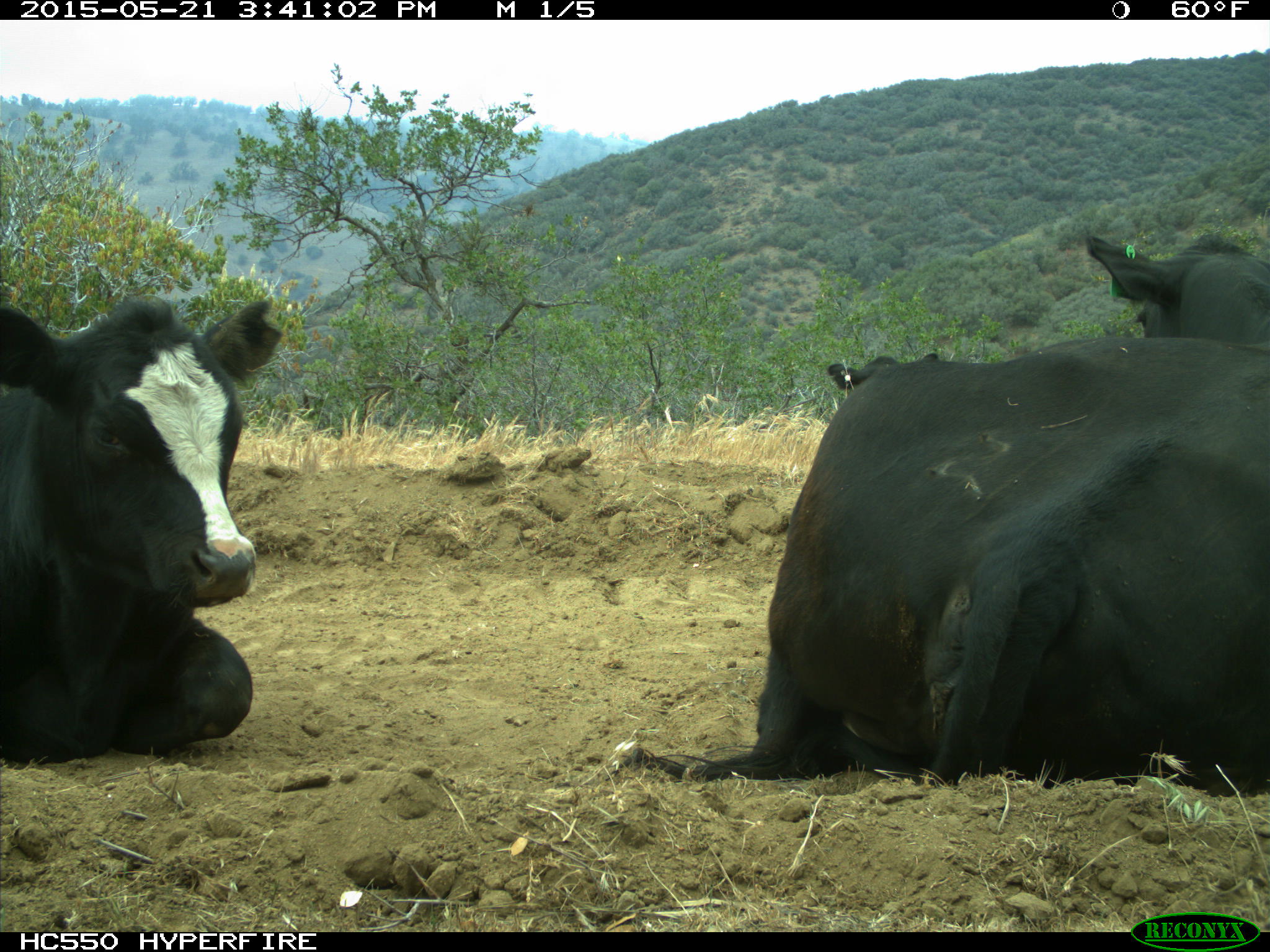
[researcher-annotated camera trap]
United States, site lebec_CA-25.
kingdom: Animalia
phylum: Chordata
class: Mammalia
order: Artiodactyla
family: Bovidae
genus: Bos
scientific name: Bos taurus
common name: domestic cow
Bos taurus (domestic cow).